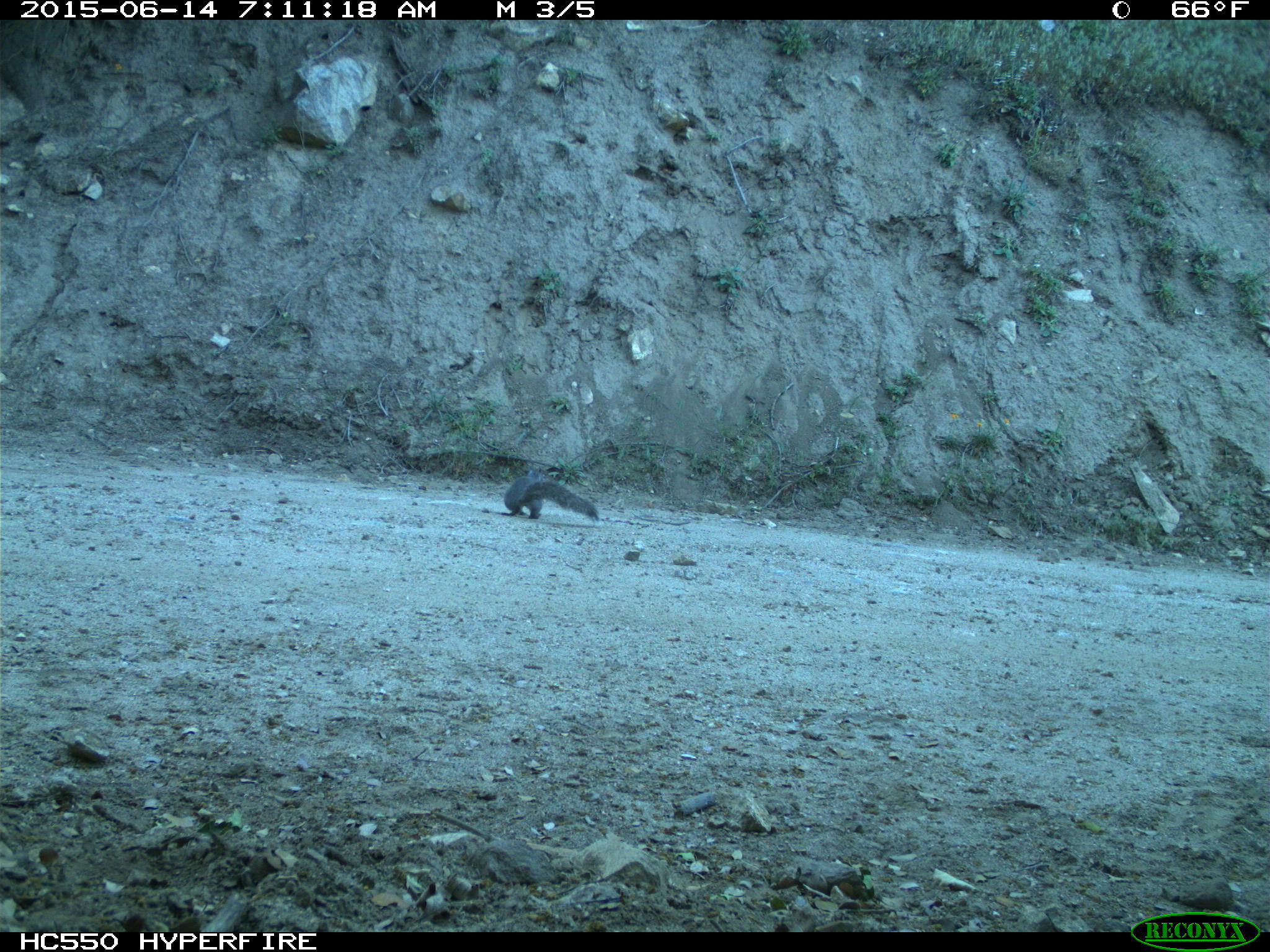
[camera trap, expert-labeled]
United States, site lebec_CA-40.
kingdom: Animalia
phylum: Chordata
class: Mammalia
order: Rodentia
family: Sciuridae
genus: Sciurus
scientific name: Sciurus carolinensis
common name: eastern gray squirrel